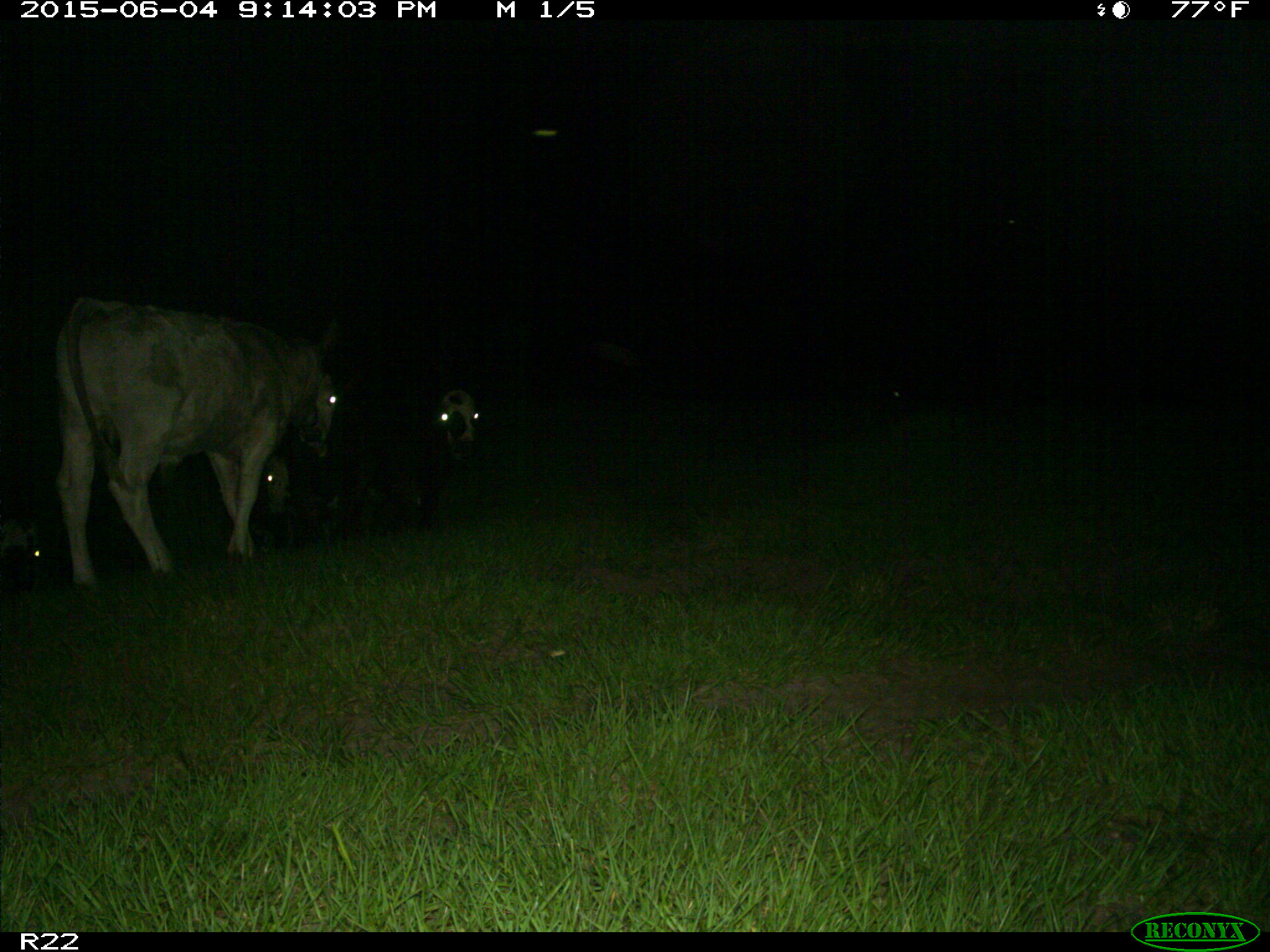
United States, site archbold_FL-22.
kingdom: Animalia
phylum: Chordata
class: Mammalia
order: Artiodactyla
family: Bovidae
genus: Bos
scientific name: Bos taurus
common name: domestic cow